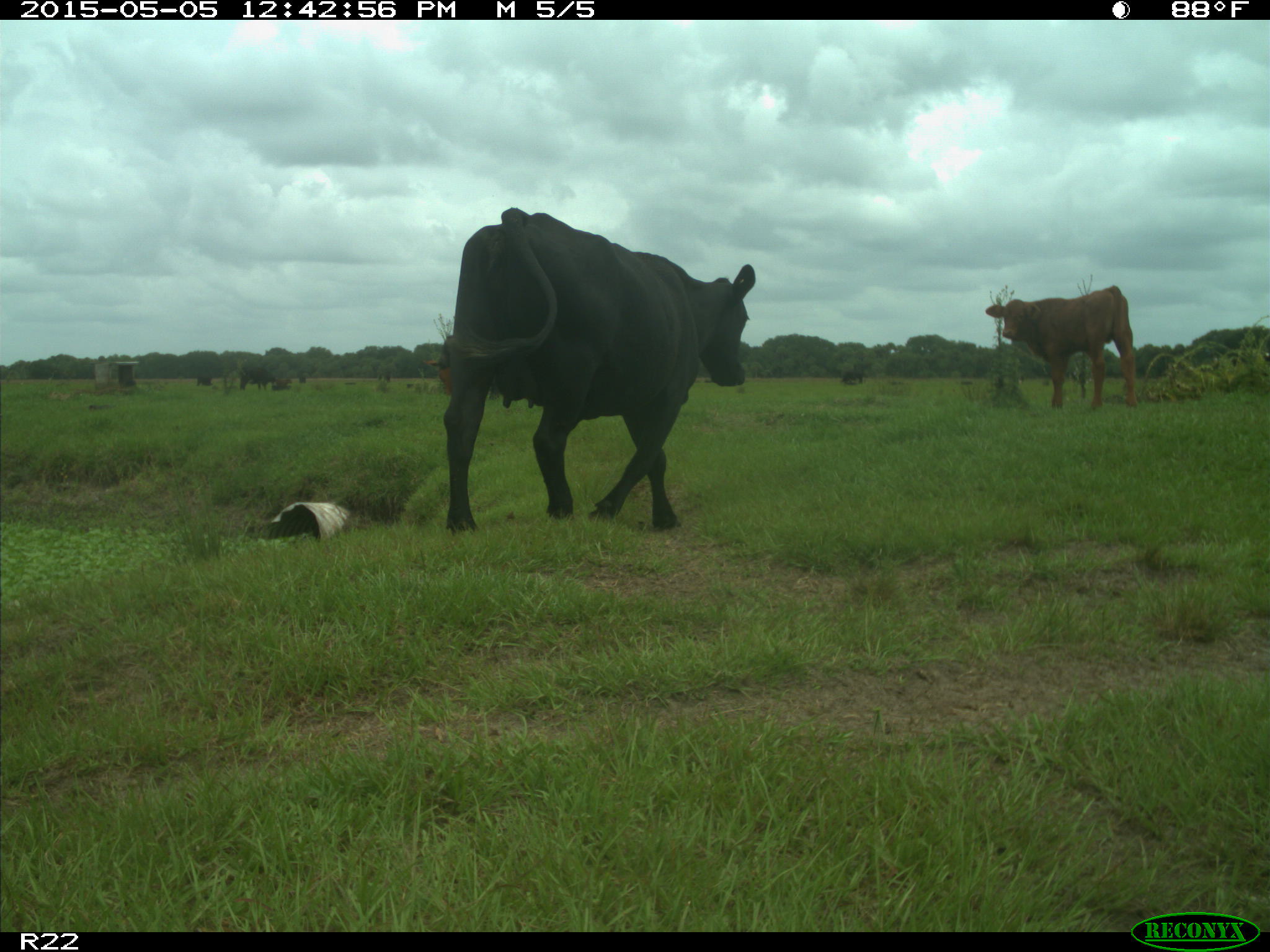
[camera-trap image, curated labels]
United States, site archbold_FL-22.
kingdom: Animalia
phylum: Chordata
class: Mammalia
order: Artiodactyla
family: Bovidae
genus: Bos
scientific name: Bos taurus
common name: domestic cow